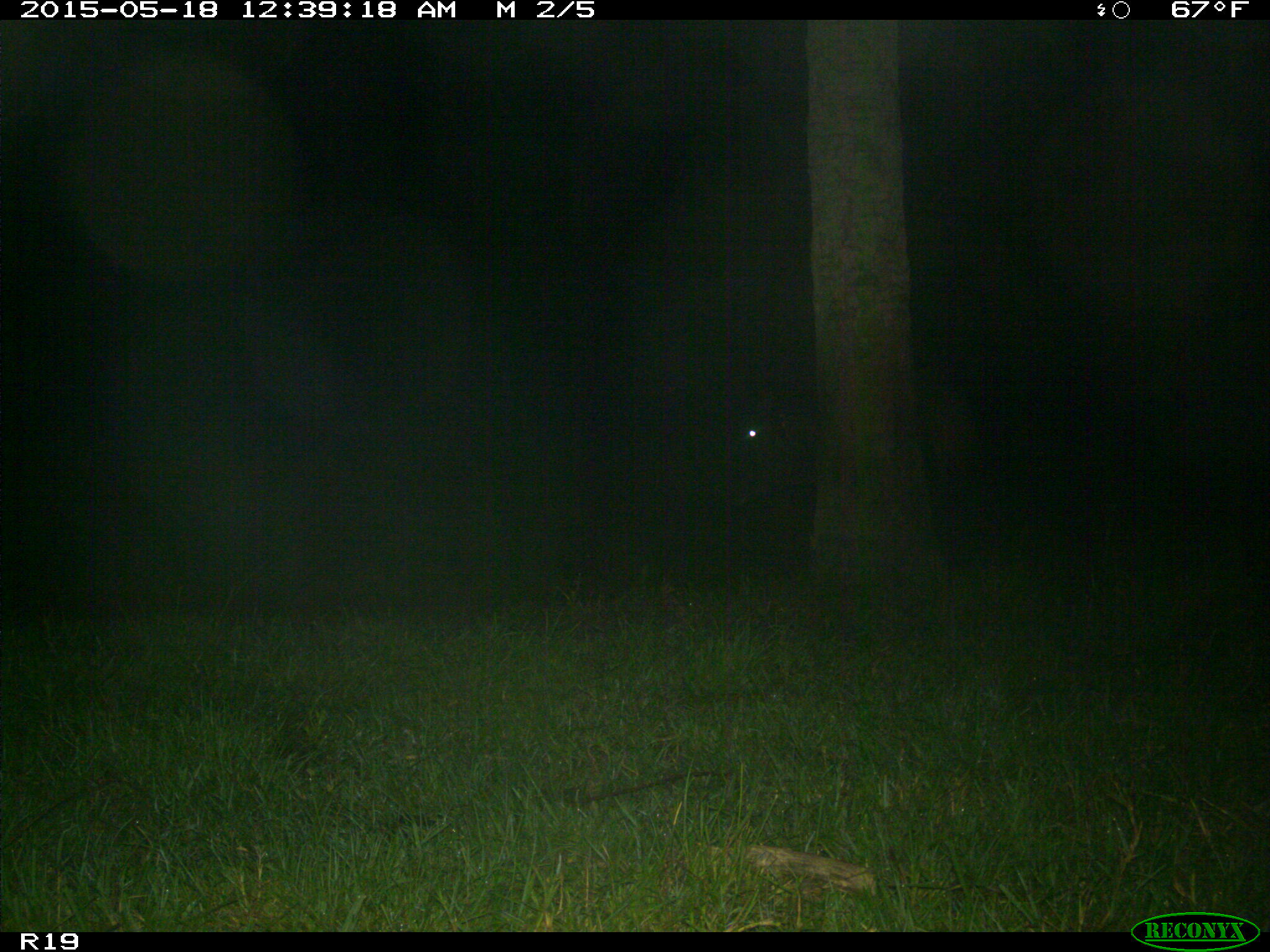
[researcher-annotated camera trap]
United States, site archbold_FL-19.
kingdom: Animalia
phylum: Chordata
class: Mammalia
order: Artiodactyla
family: Bovidae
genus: Bos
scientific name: Bos taurus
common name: domestic cow